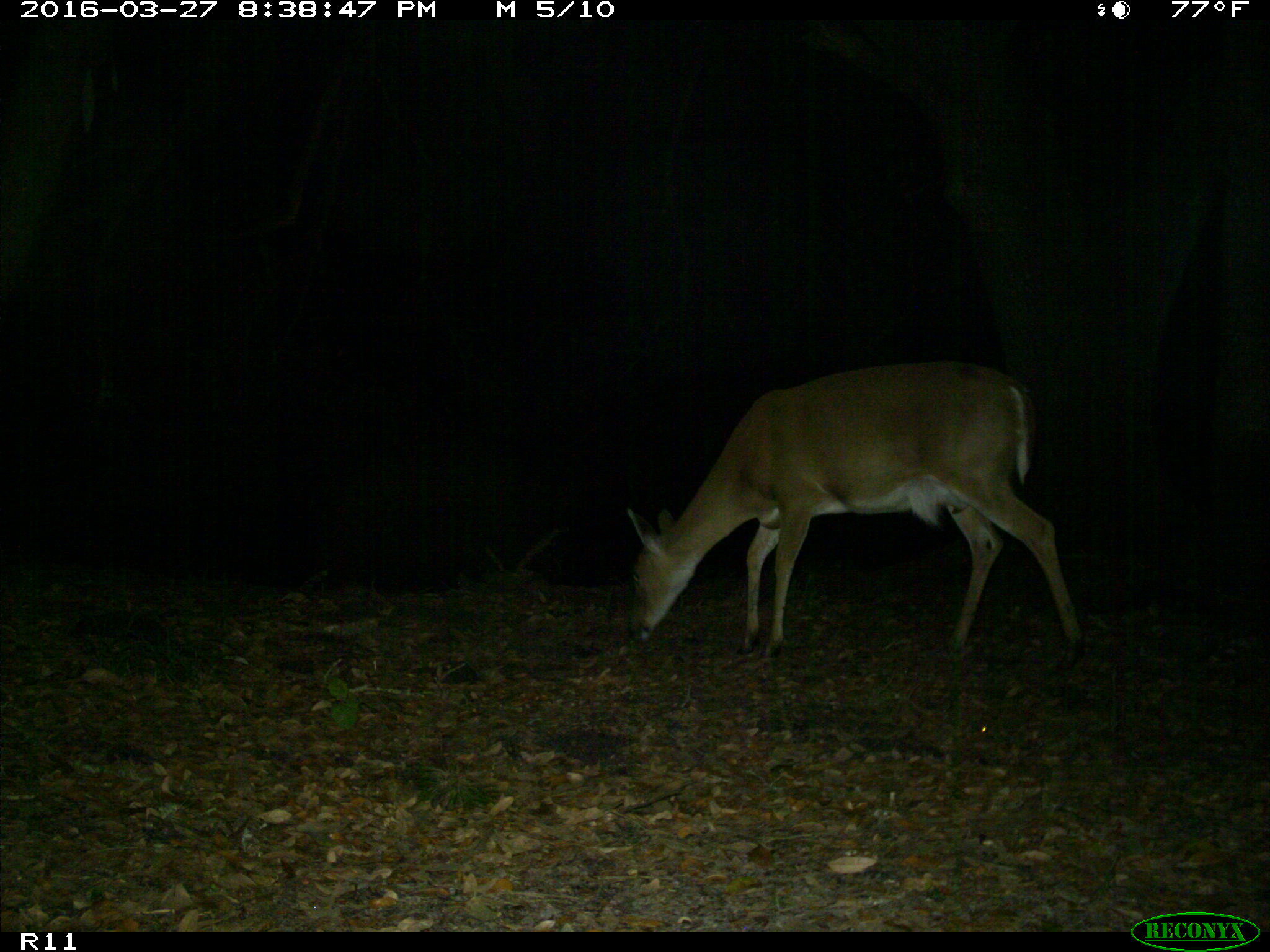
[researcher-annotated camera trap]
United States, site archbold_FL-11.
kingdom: Animalia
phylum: Chordata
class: Mammalia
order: Artiodactyla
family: Cervidae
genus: Odocoileus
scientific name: Odocoileus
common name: deer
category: unidentified deer